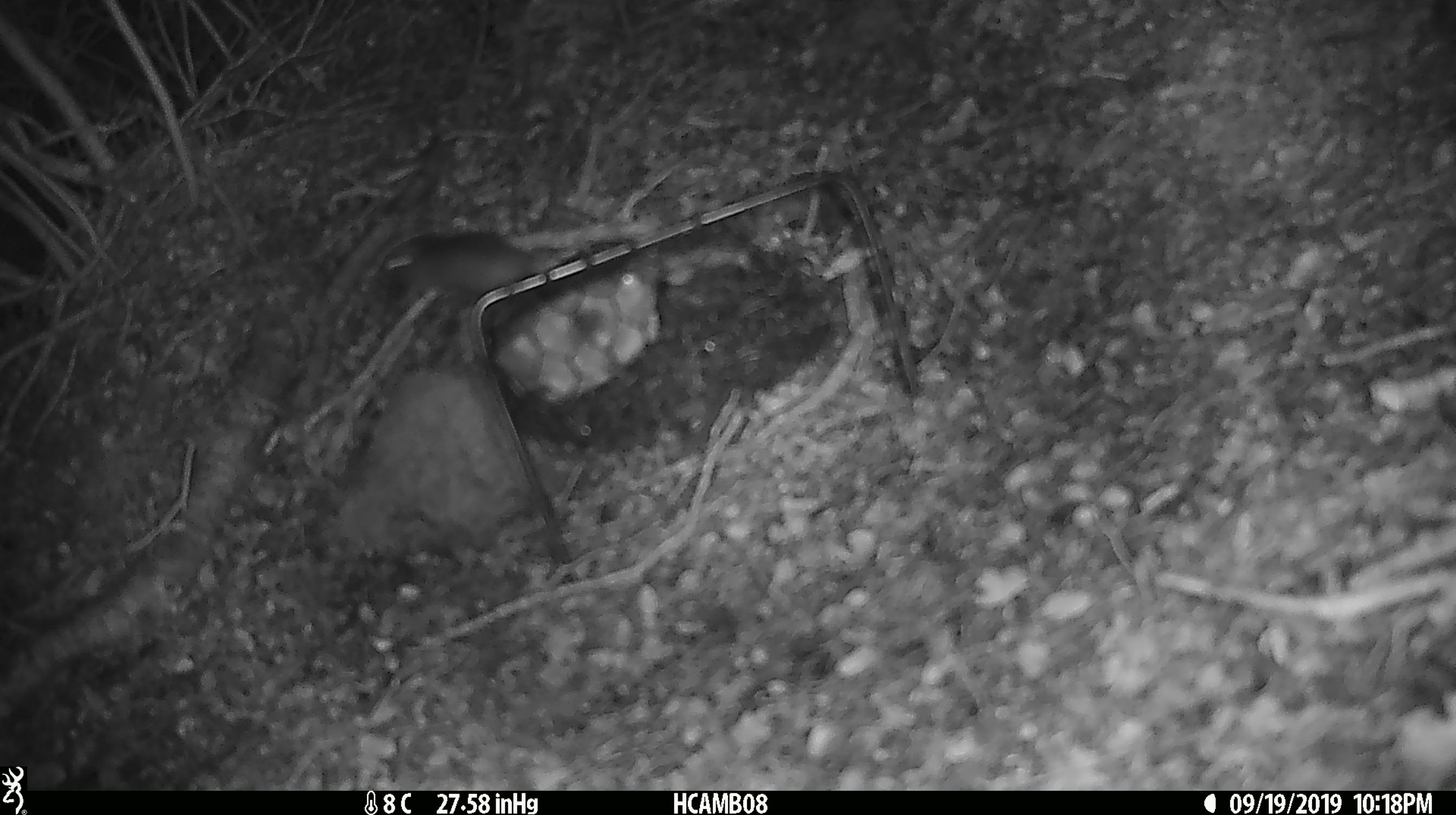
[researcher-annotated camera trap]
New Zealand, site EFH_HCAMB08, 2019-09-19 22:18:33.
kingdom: Animalia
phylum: Chordata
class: Mammalia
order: Rodentia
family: Muridae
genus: Mus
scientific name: Mus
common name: mouse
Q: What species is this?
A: Mouse (Mus).